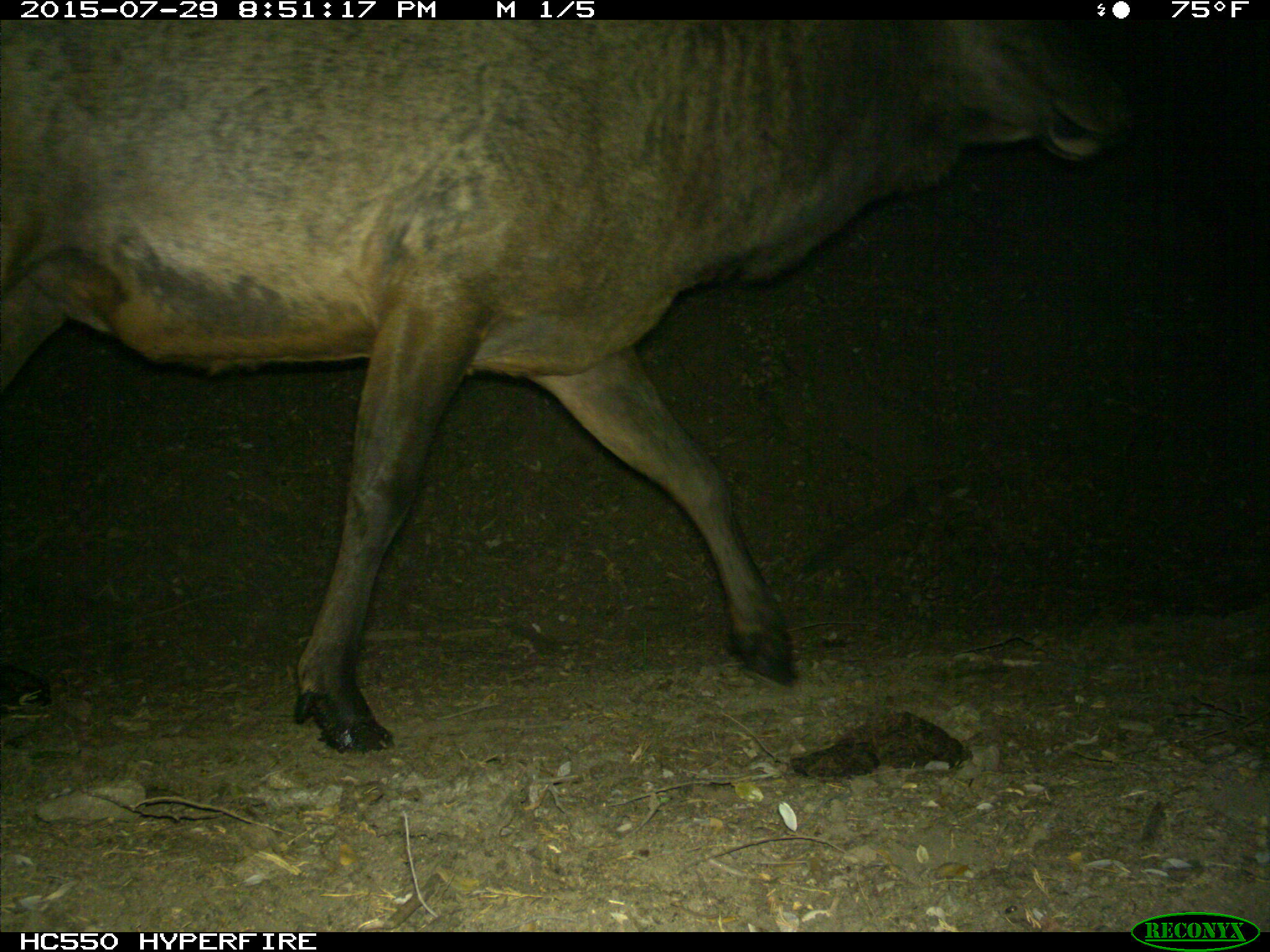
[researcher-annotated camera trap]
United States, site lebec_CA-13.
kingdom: Animalia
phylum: Chordata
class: Mammalia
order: Artiodactyla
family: Cervidae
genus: Cervus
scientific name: Cervus canadensis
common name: elk